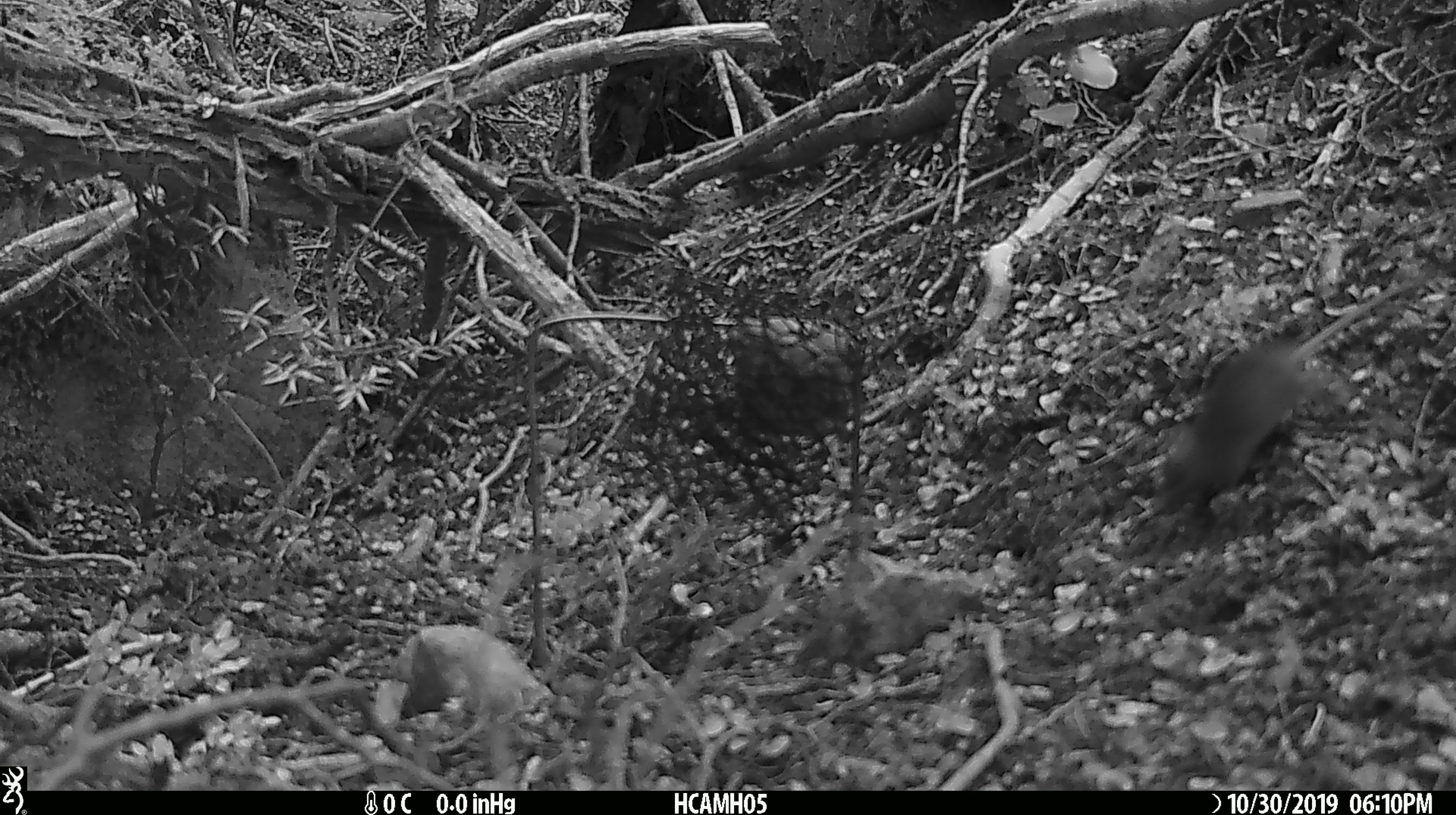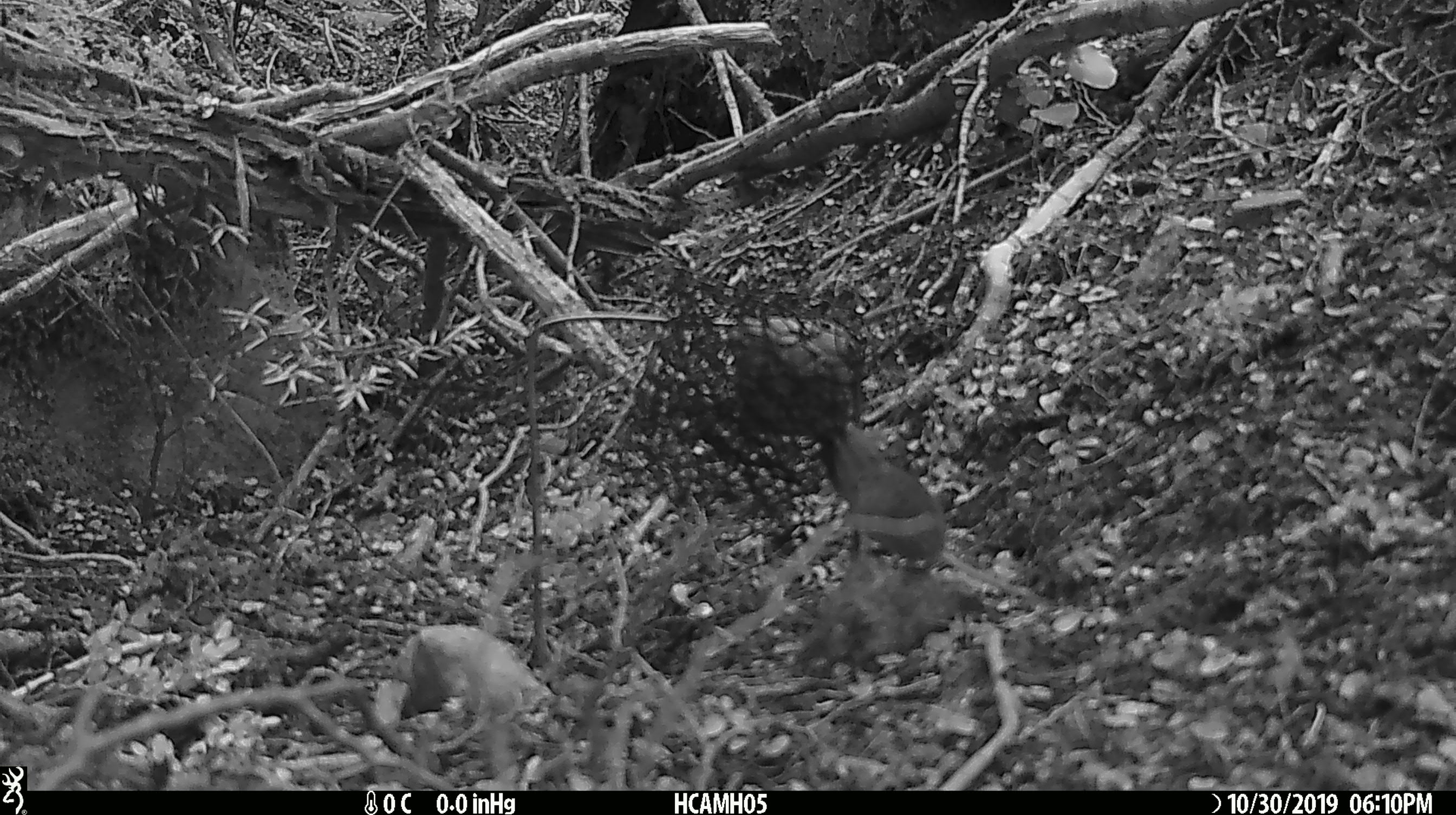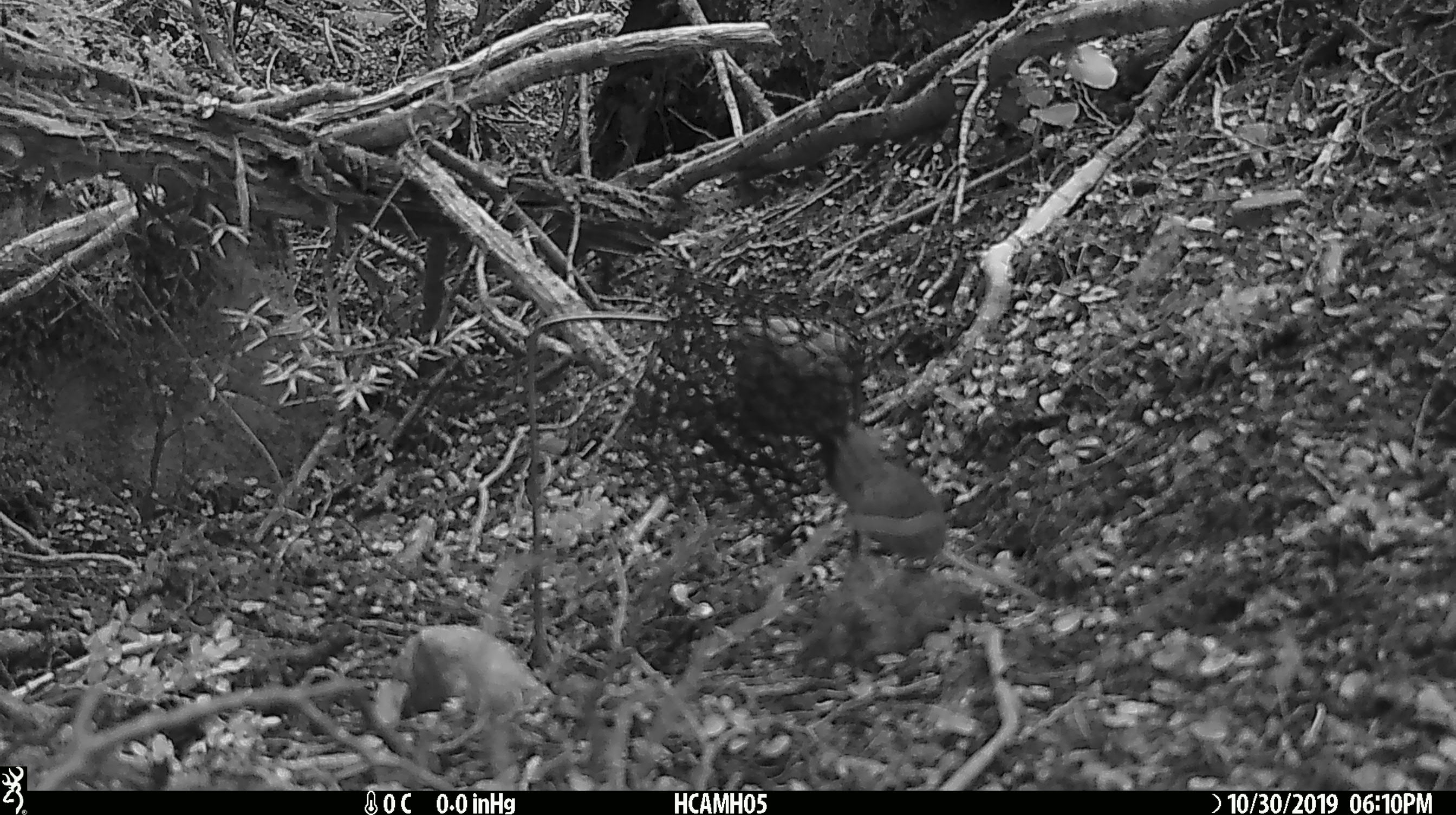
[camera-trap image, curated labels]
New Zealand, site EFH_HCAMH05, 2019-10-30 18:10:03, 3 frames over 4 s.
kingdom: Animalia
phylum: Chordata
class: Mammalia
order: Rodentia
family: Muridae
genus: Mus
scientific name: Mus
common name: mouse